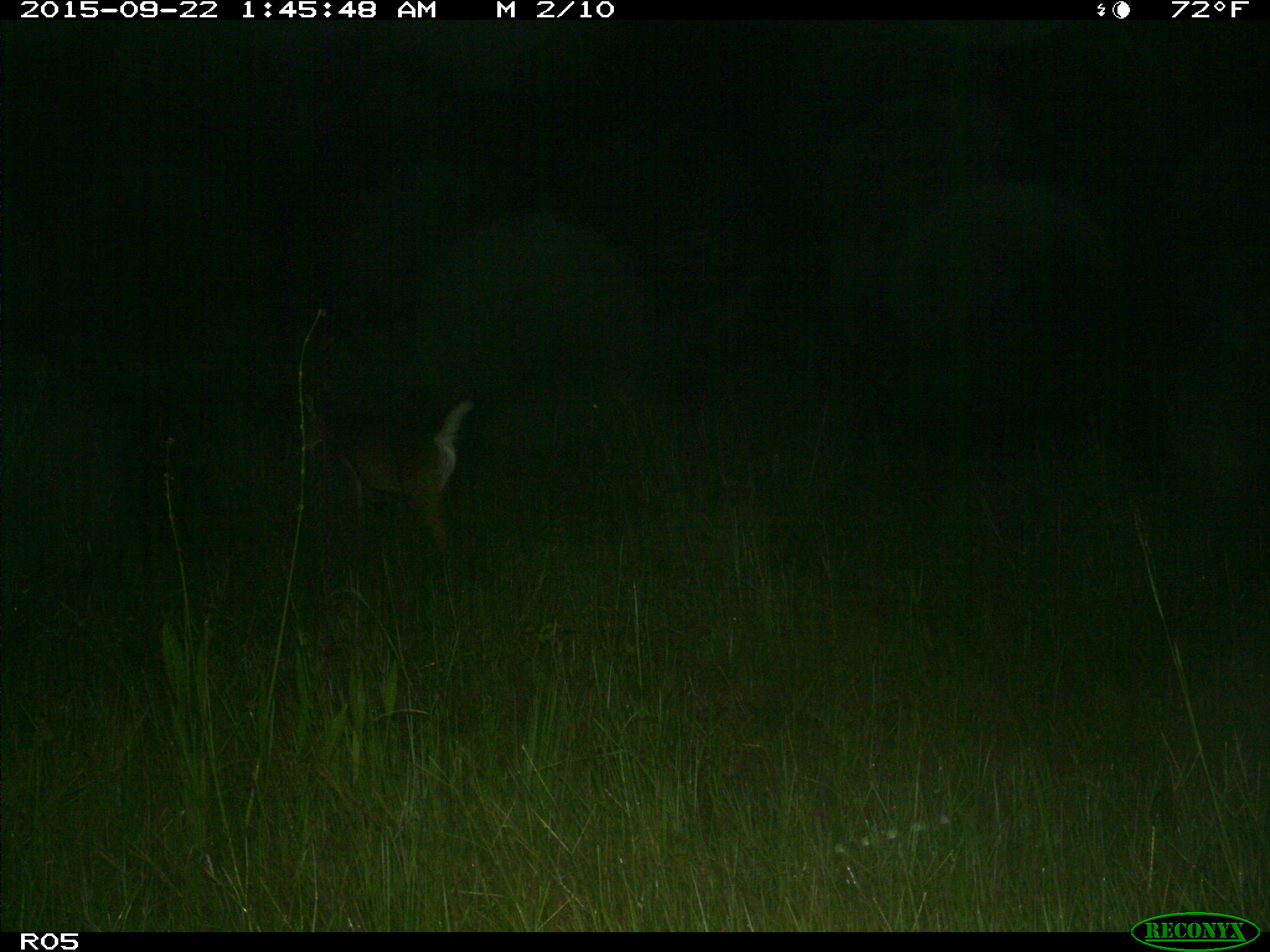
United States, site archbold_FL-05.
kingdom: Animalia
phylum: Chordata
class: Mammalia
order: Artiodactyla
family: Cervidae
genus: Odocoileus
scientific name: Odocoileus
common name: deer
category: unidentified deer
Unidentified deer (deer) (Odocoileus).